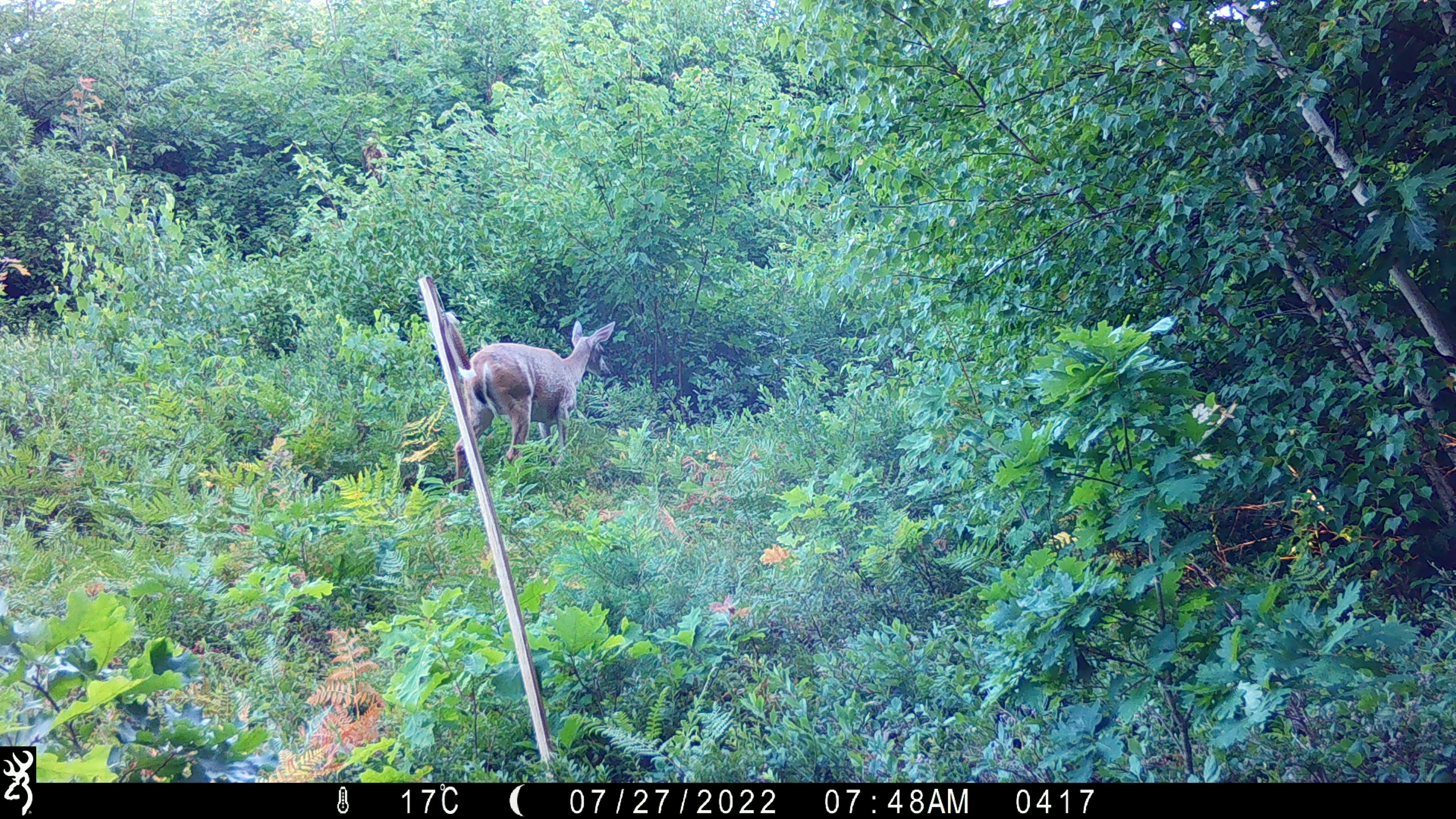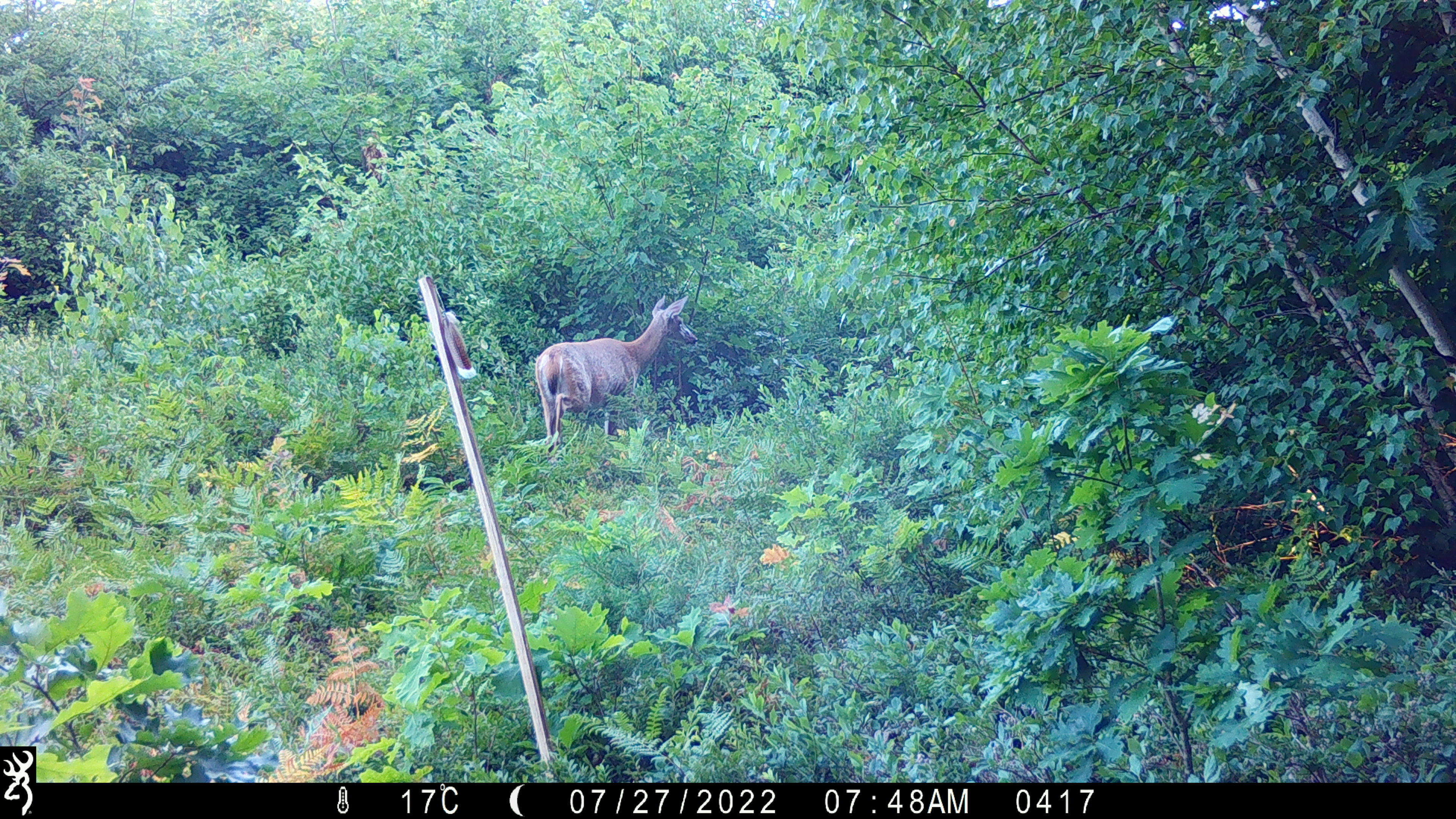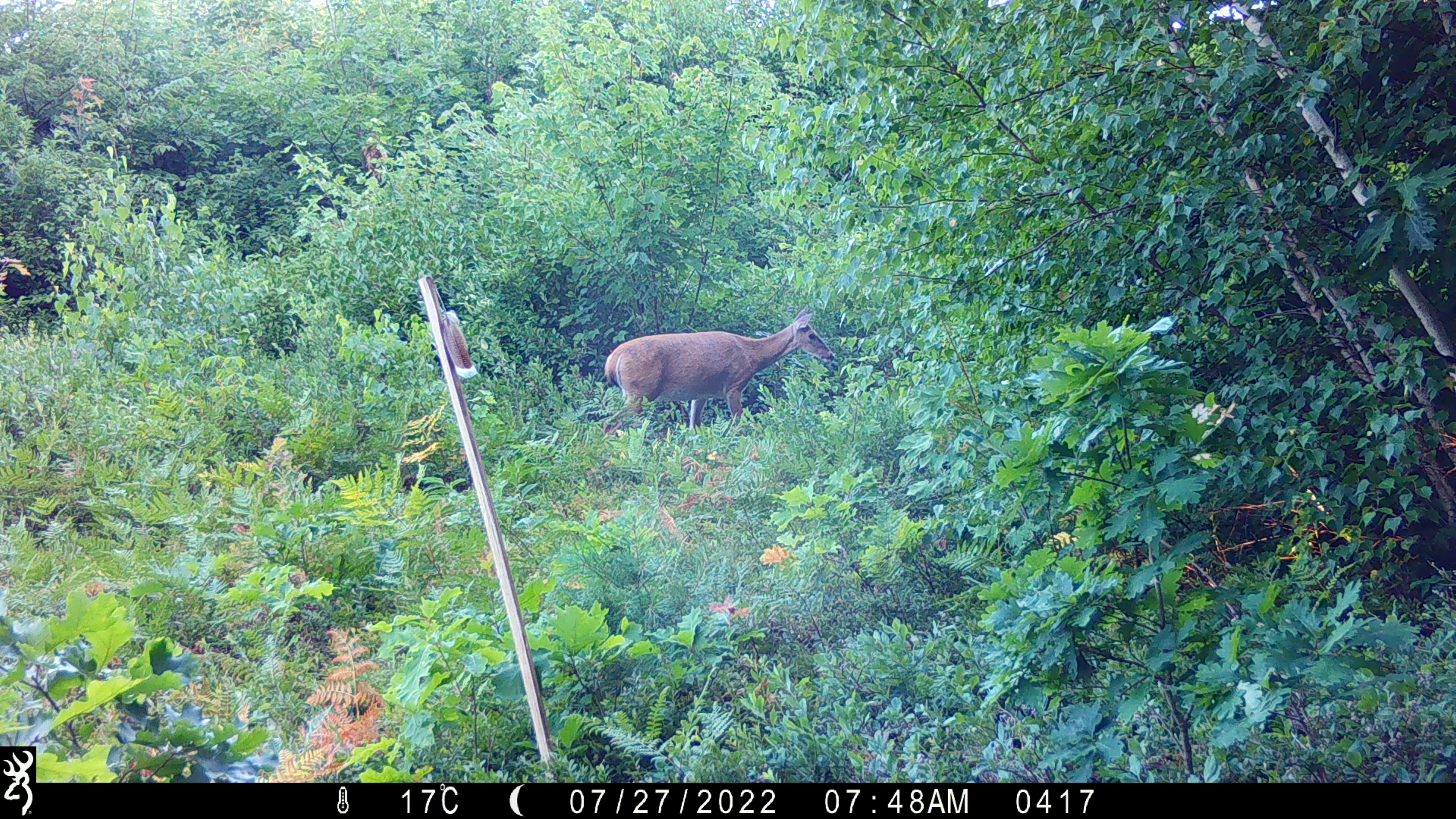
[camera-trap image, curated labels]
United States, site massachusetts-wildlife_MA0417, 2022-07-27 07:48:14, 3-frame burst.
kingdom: Animalia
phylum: Chordata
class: Mammalia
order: Artiodactyla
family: Cervidae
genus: Odocoileus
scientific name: Odocoileus virginianus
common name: white-tailed deer